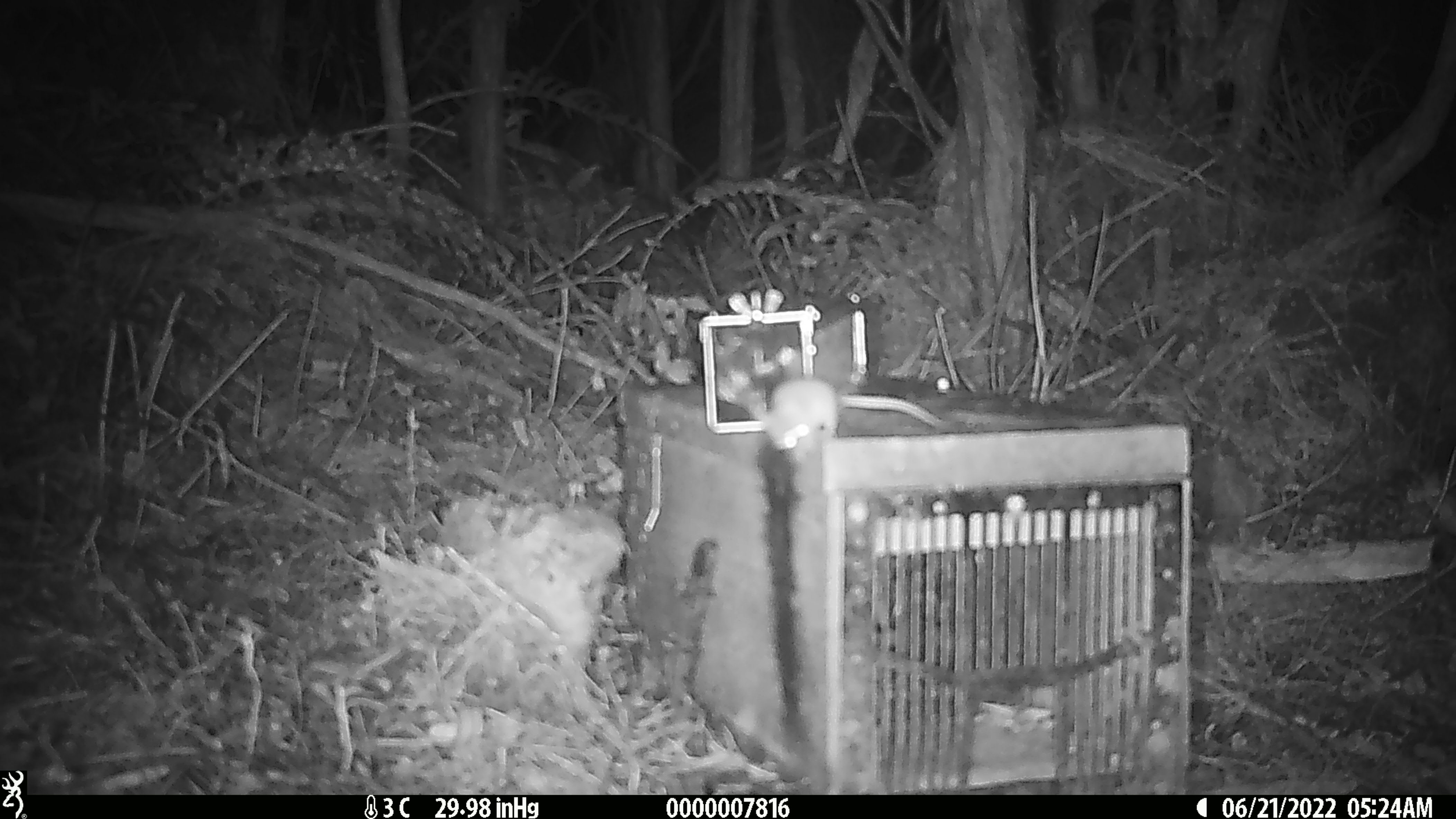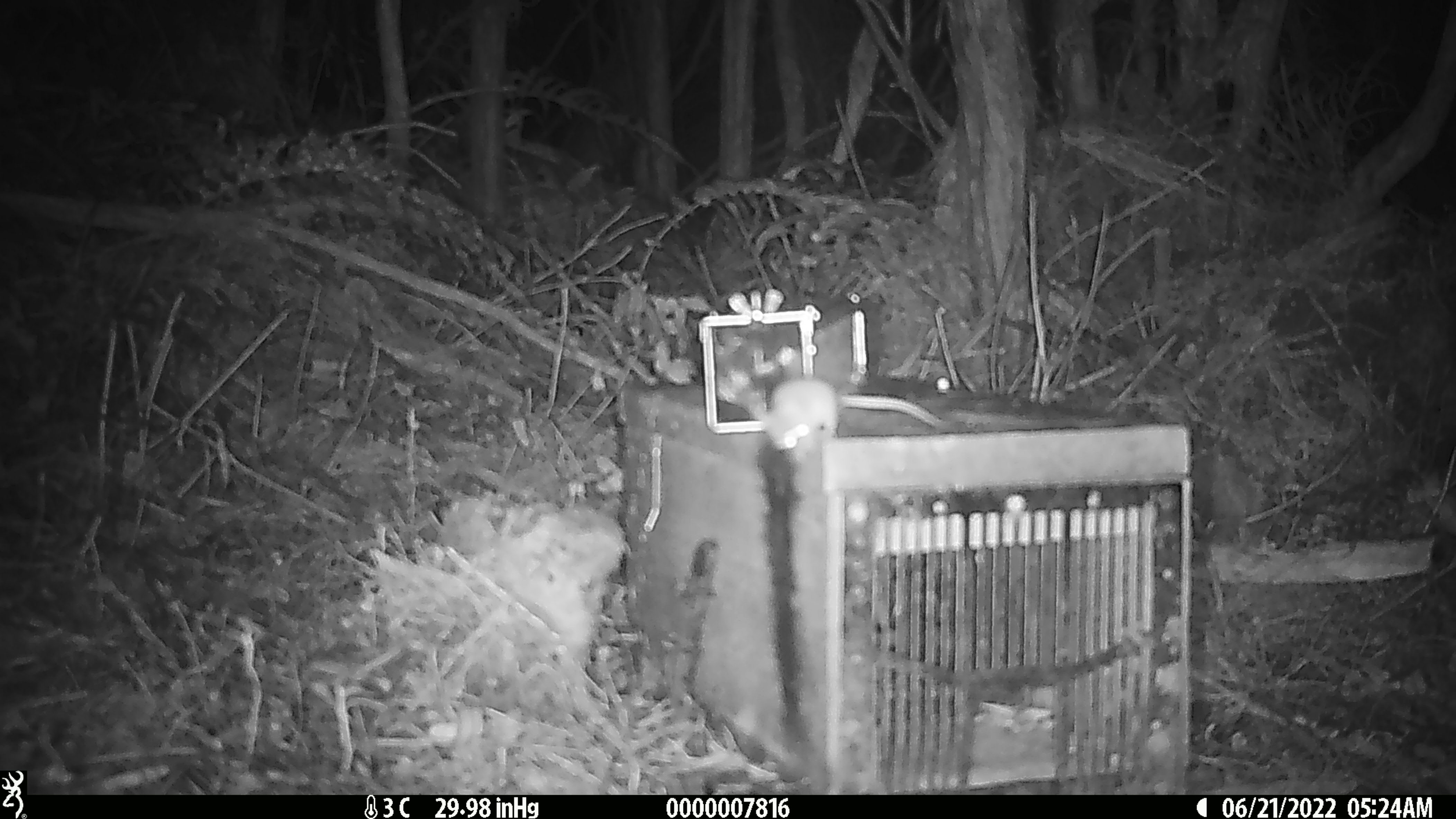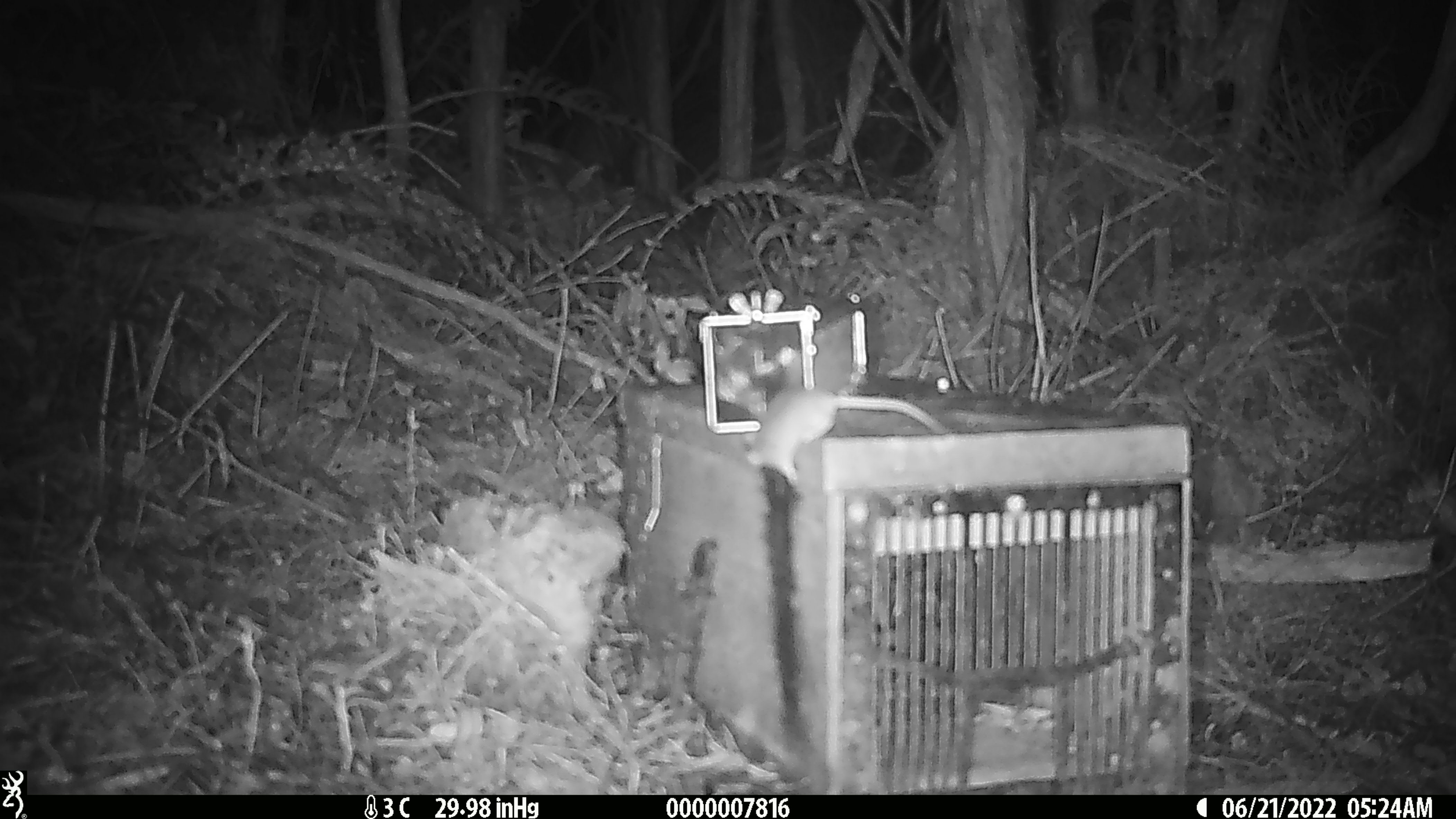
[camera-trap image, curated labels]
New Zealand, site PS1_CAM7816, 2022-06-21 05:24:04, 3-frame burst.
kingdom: Animalia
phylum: Chordata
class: Mammalia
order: Rodentia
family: Muridae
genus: Mus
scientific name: Mus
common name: mouse